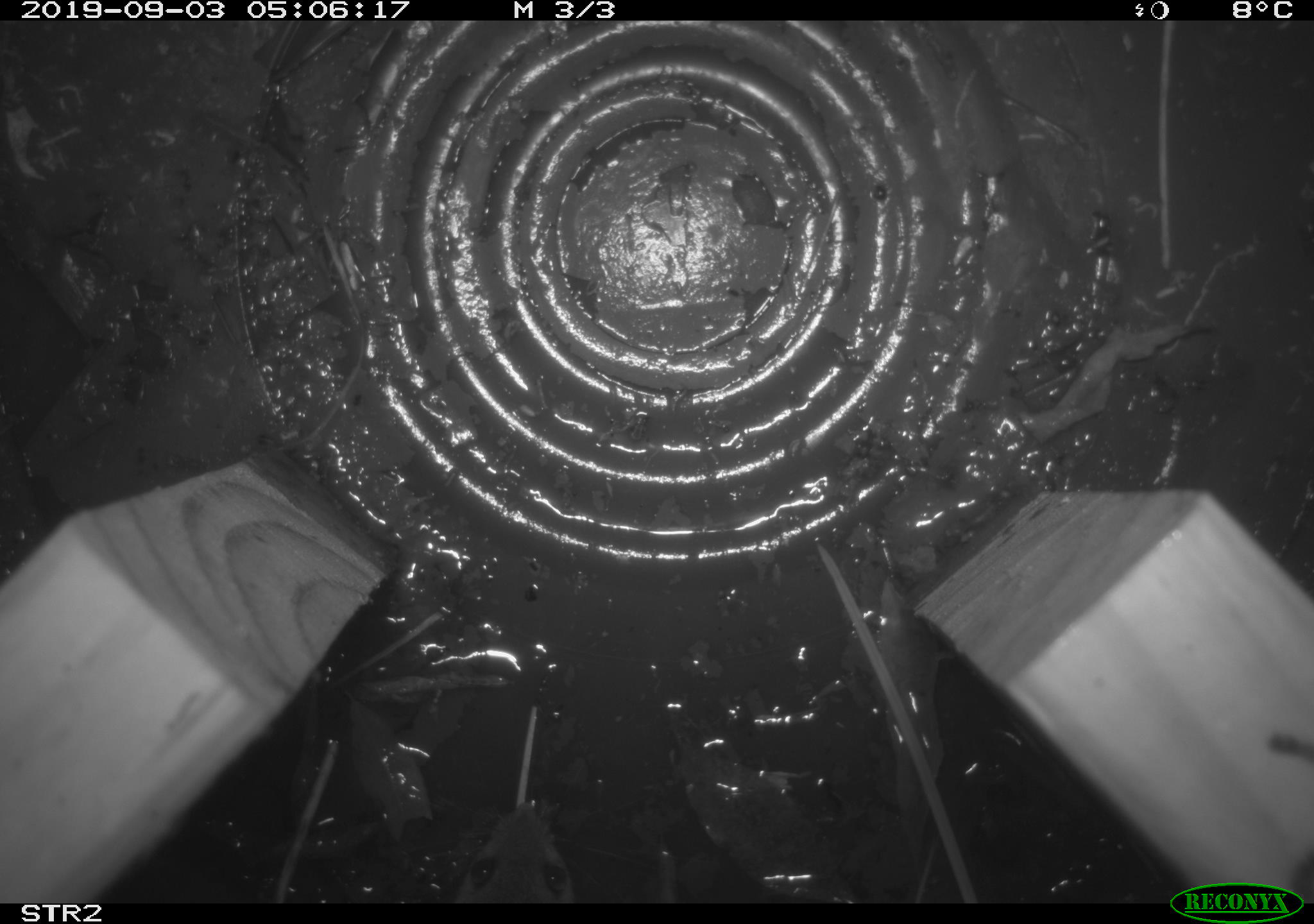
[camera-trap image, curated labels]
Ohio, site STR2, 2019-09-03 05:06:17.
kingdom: Animalia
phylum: Chordata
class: Mammalia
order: Rodentia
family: Cricetidae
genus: Peromyscus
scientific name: Peromyscus leucopus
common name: white-footed mouse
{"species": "white-footed mouse (Peromyscus leucopus)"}